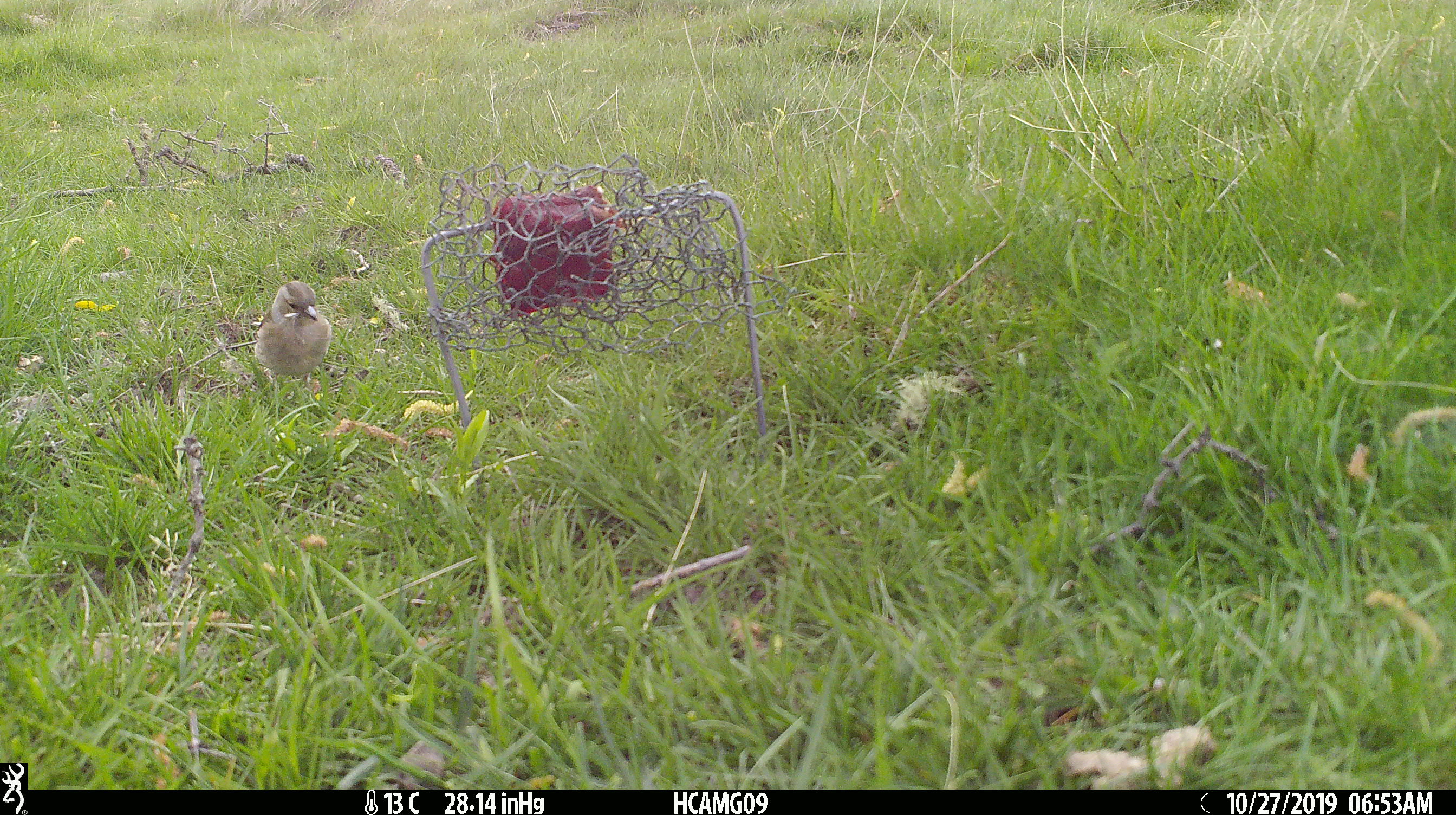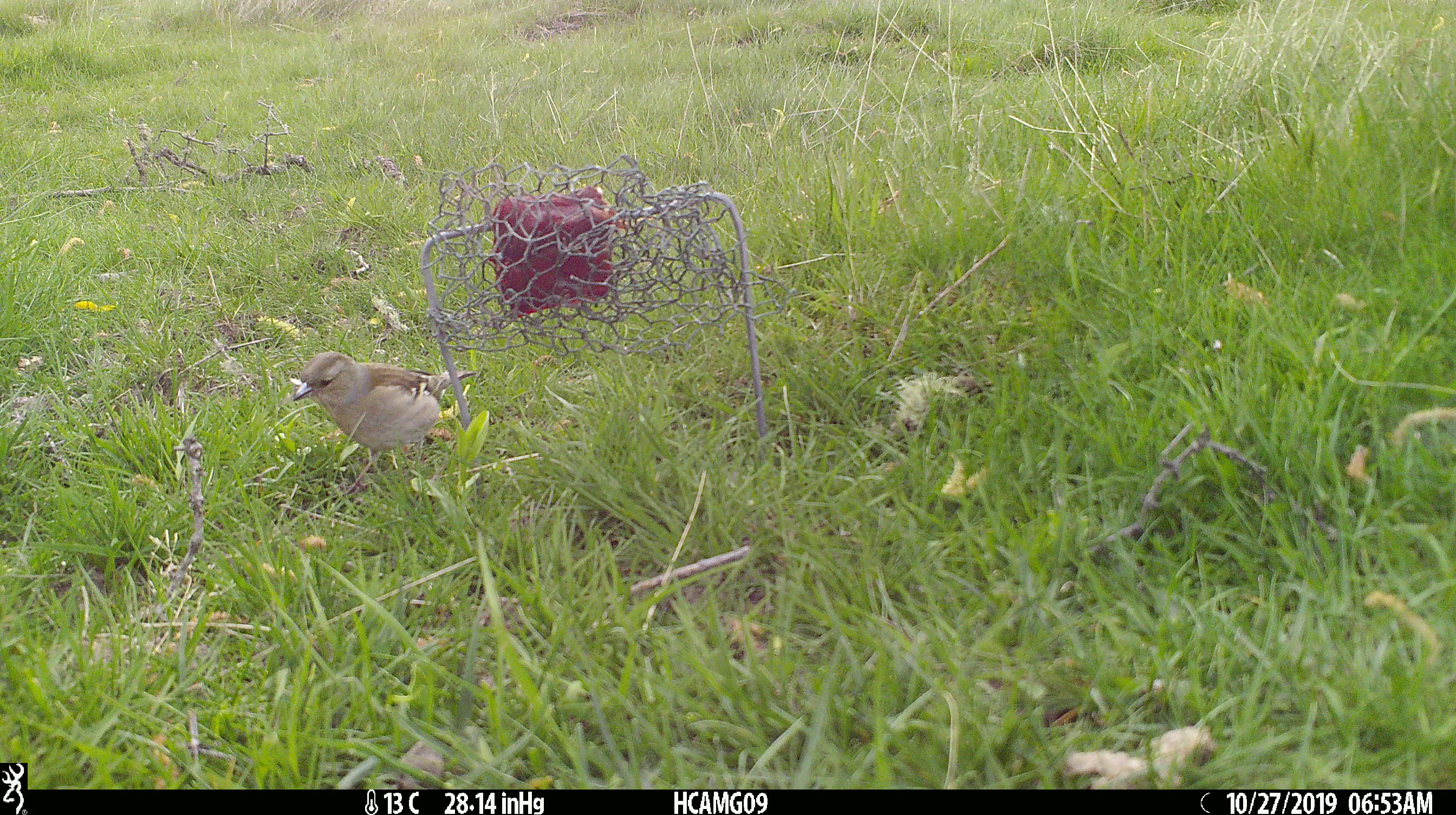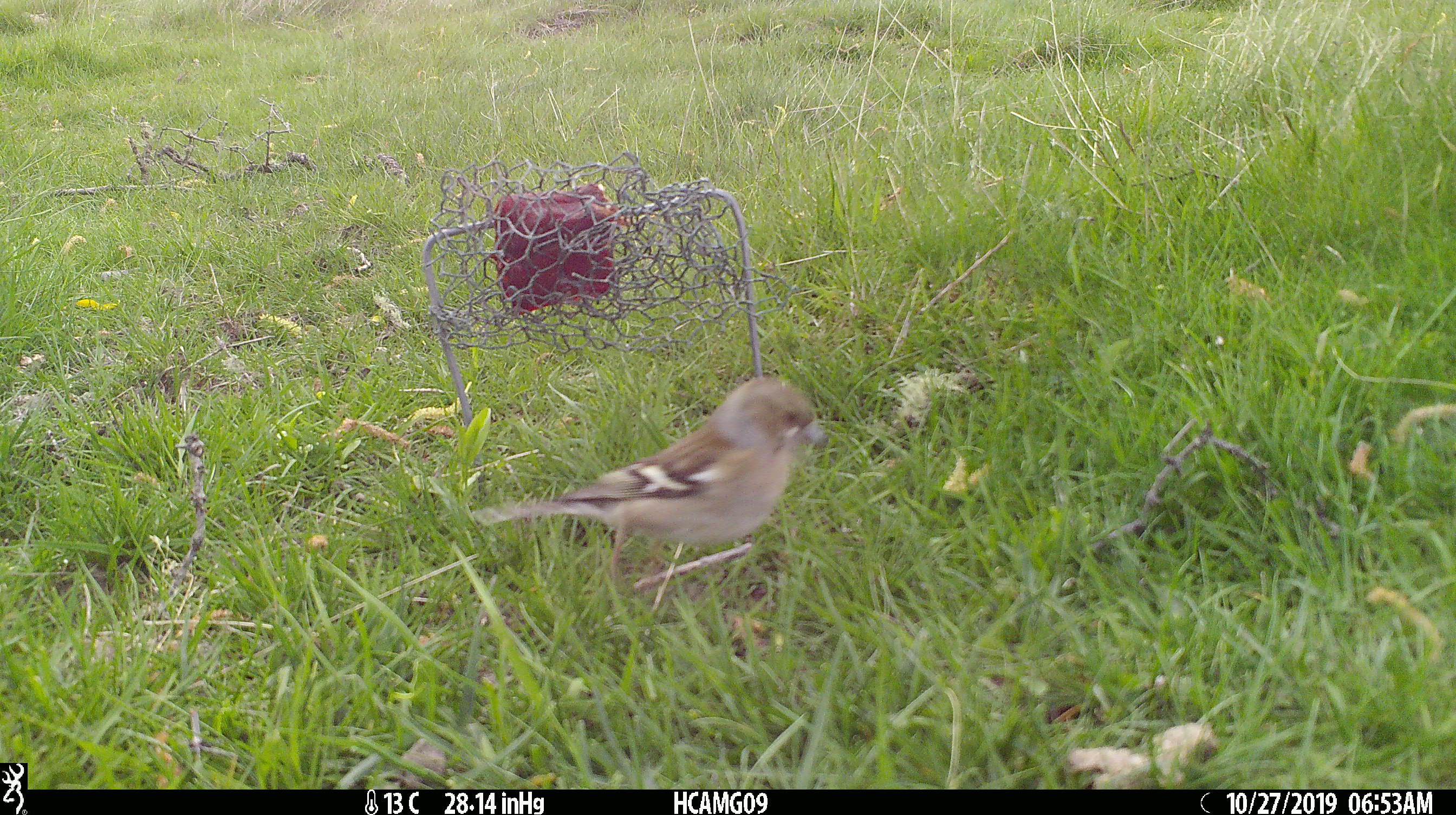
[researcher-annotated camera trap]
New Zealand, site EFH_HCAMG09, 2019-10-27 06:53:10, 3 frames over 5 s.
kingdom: Animalia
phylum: Chordata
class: Aves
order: Passeriformes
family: Fringillidae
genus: Fringilla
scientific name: Fringilla coelebs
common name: common chaffinch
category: chaffinch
Chaffinch (common chaffinch) (Fringilla coelebs).